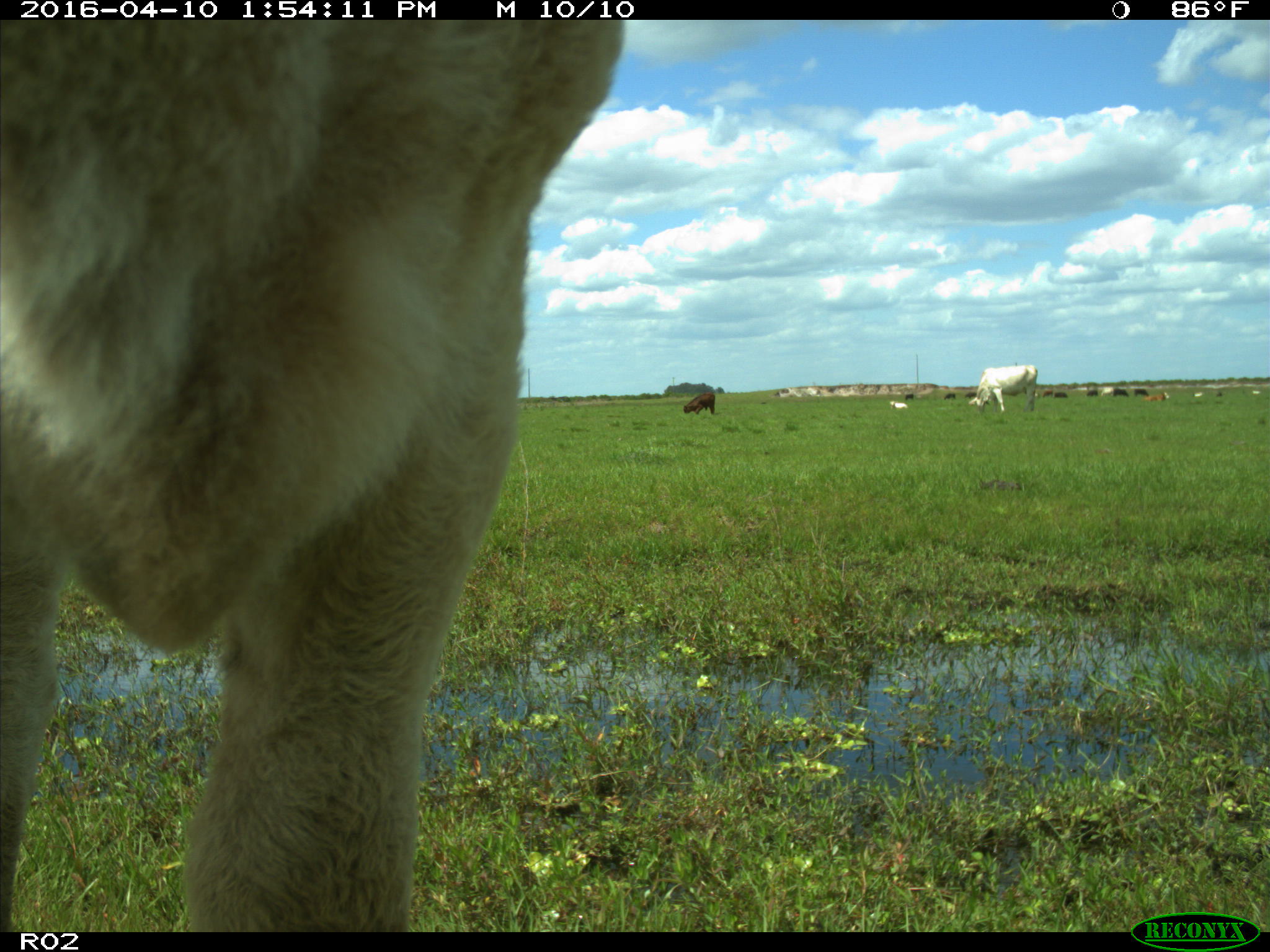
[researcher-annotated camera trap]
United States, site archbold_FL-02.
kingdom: Animalia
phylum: Chordata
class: Mammalia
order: Artiodactyla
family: Bovidae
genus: Bos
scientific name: Bos taurus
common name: domestic cow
Bos taurus (domestic cow).